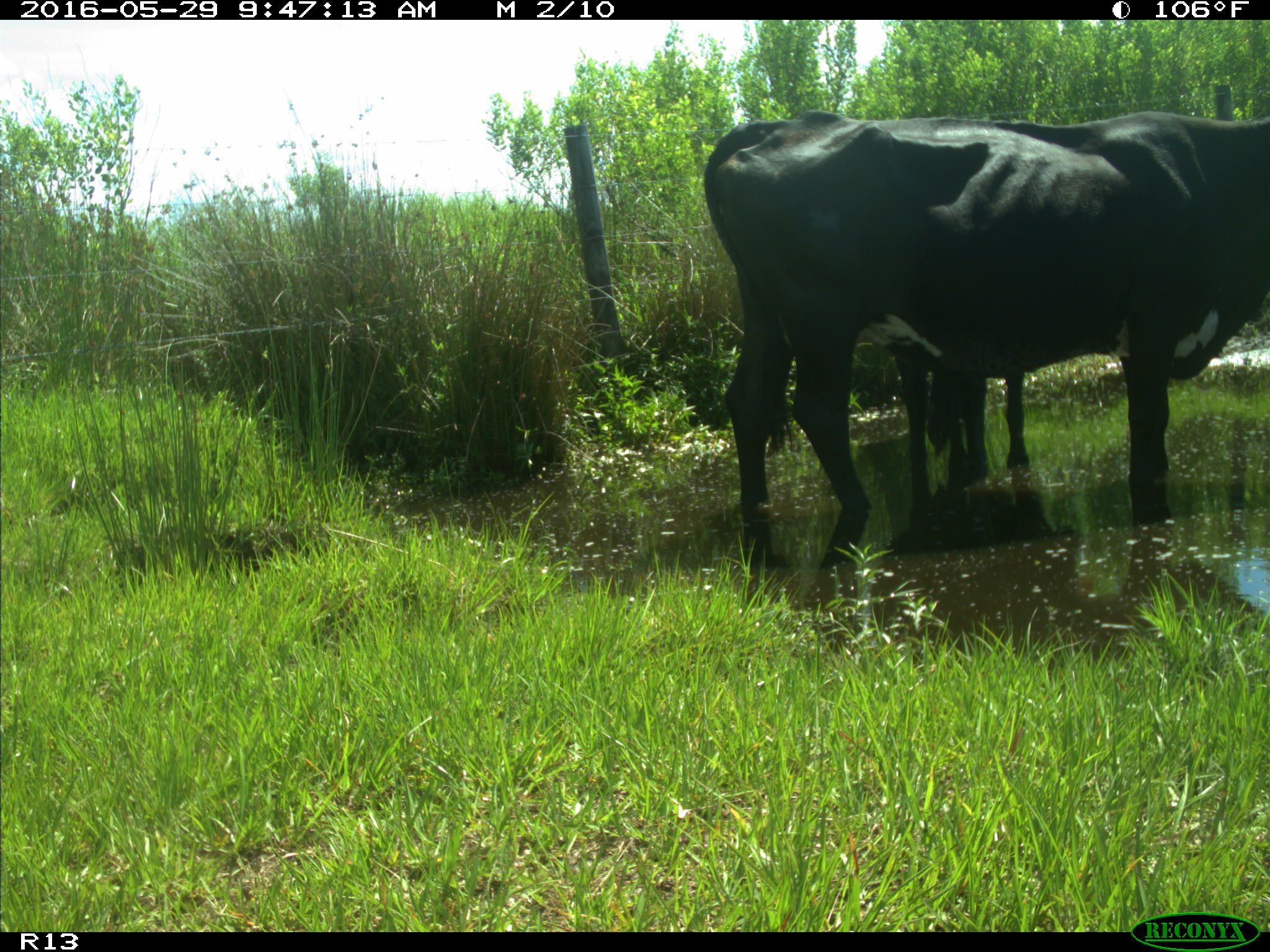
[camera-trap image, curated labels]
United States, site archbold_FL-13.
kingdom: Animalia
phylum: Chordata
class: Mammalia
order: Artiodactyla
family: Bovidae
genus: Bos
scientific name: Bos taurus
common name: domestic cow